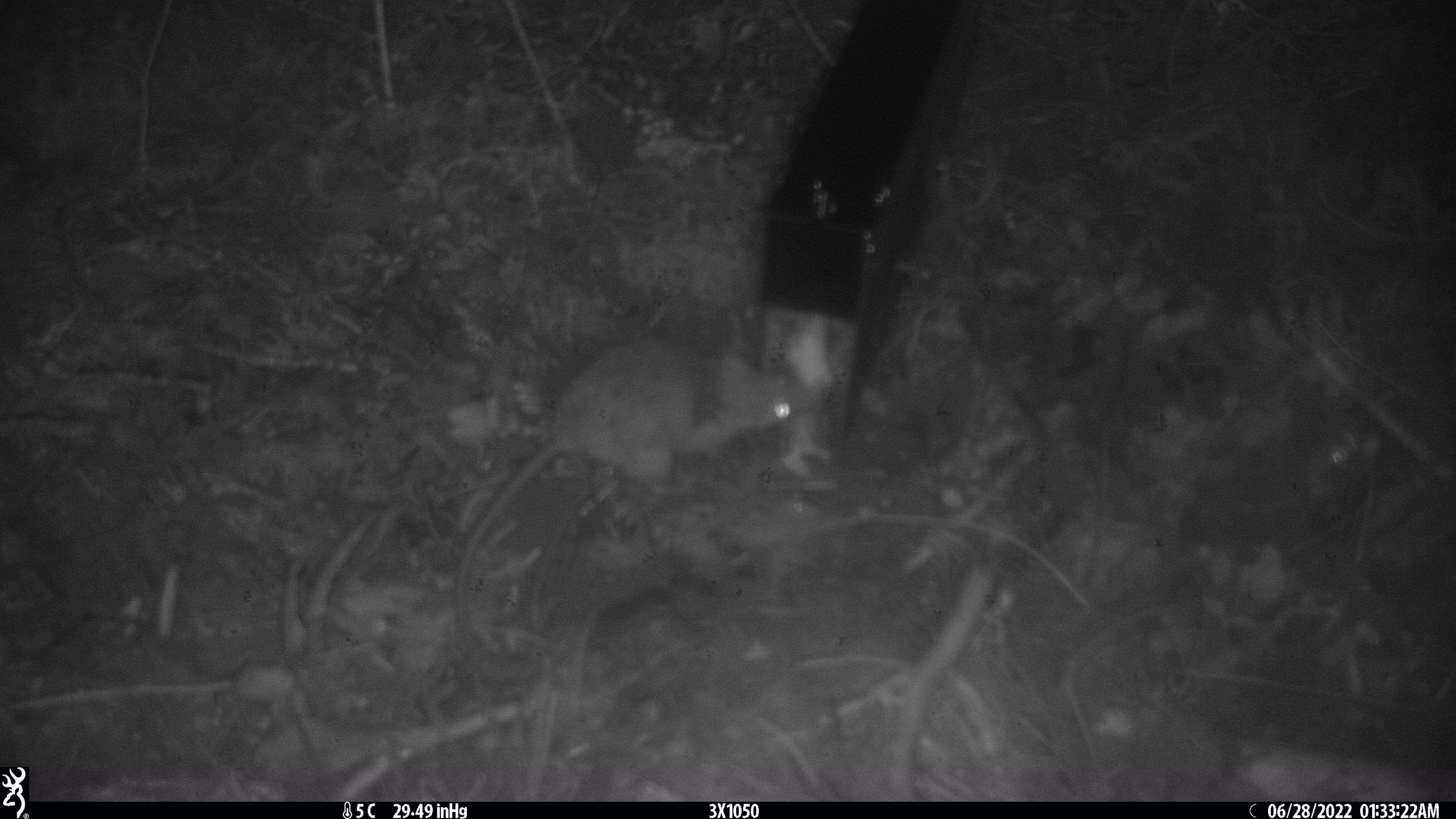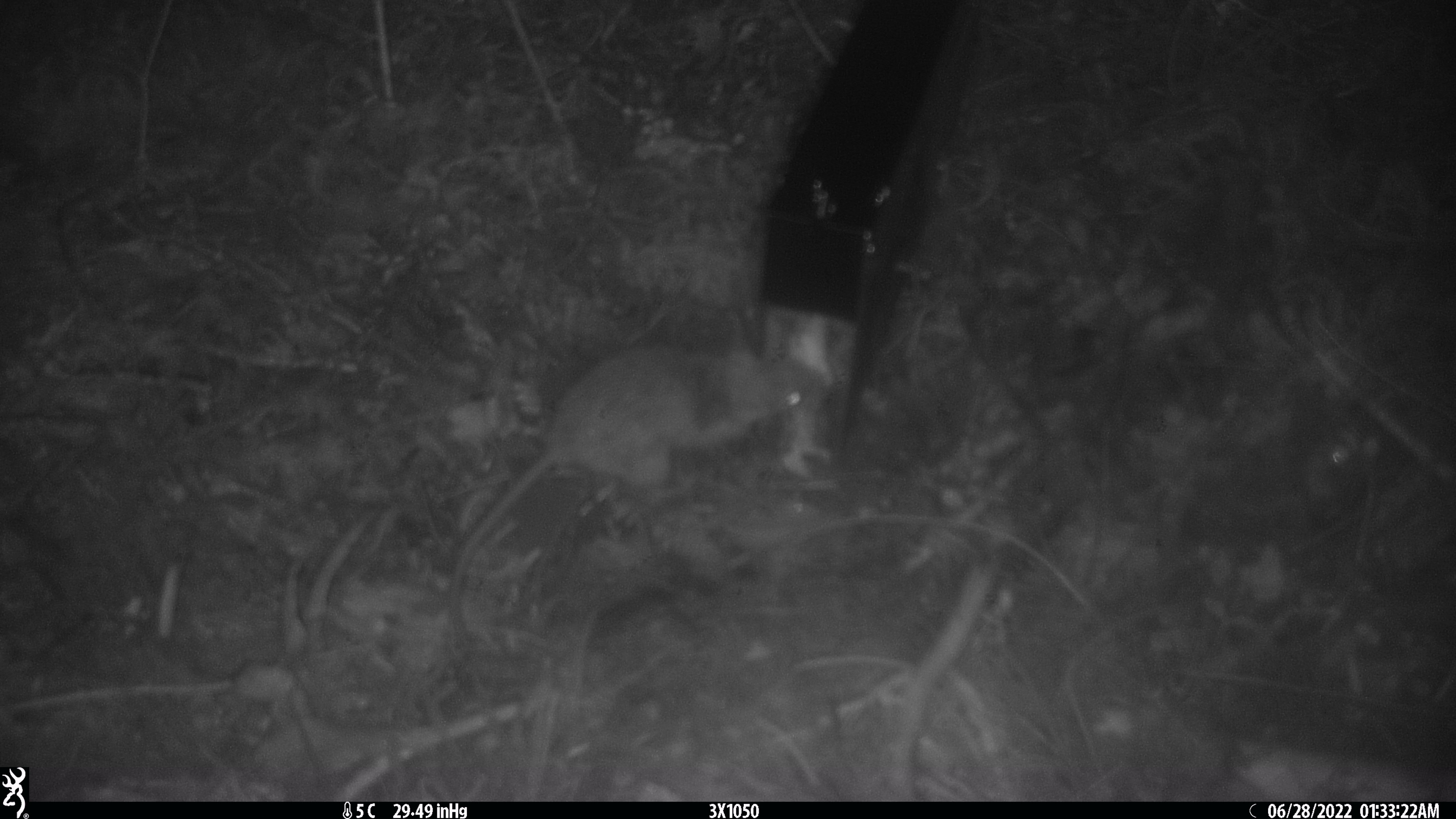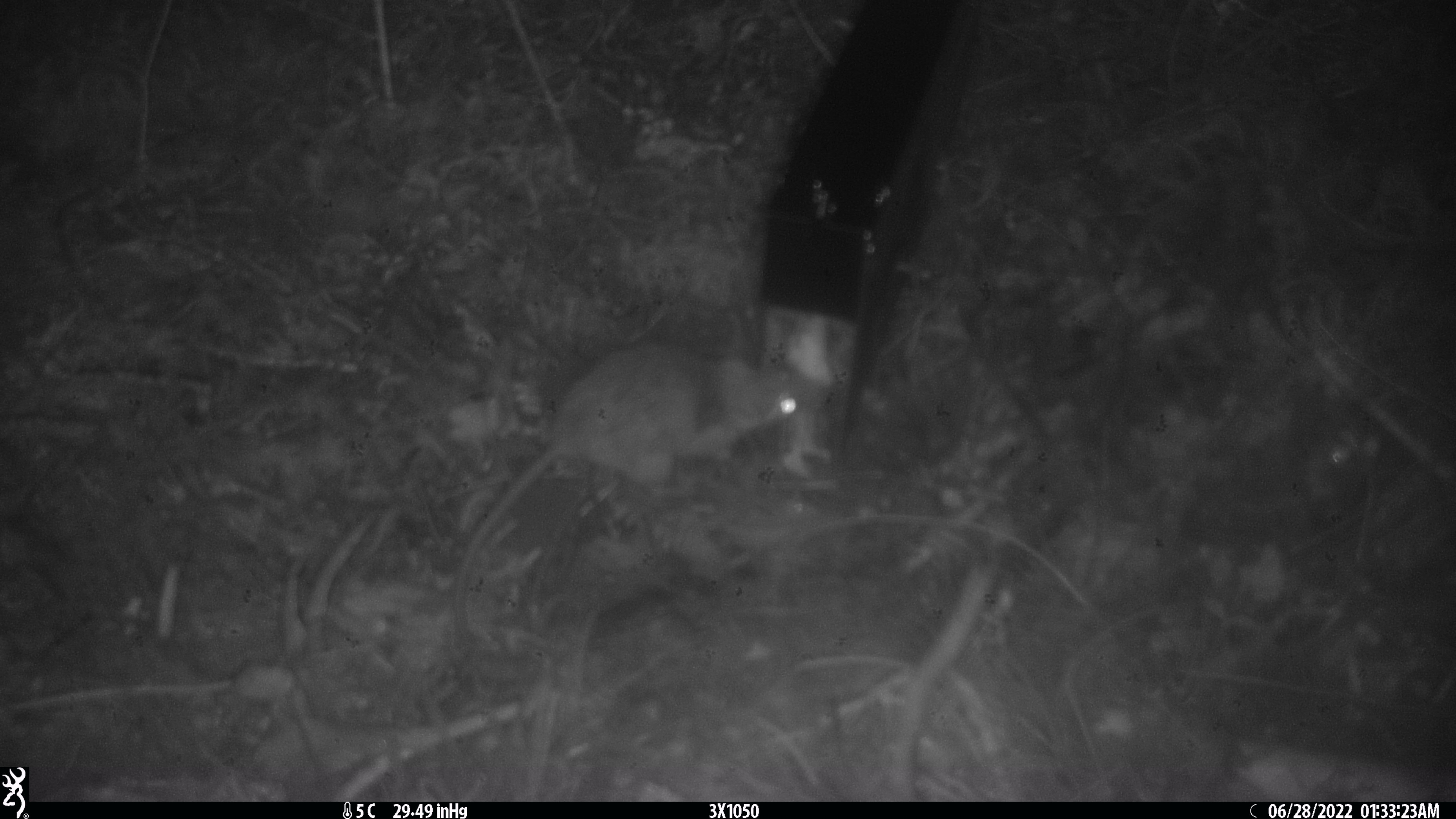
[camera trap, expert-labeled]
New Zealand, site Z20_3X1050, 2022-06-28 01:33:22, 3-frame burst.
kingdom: Animalia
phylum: Chordata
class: Mammalia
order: Rodentia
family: Muridae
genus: Rattus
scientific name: Rattus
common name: rat